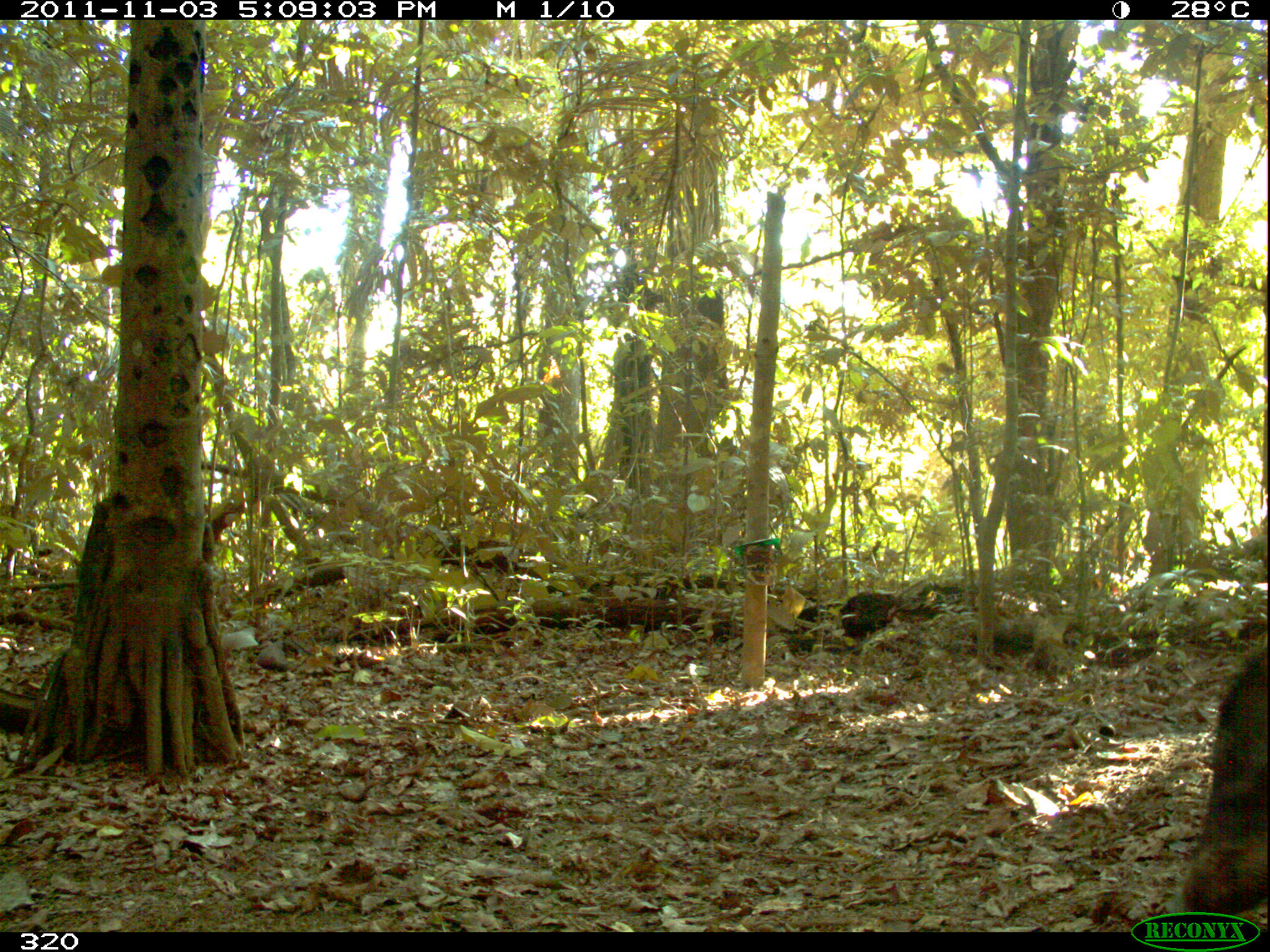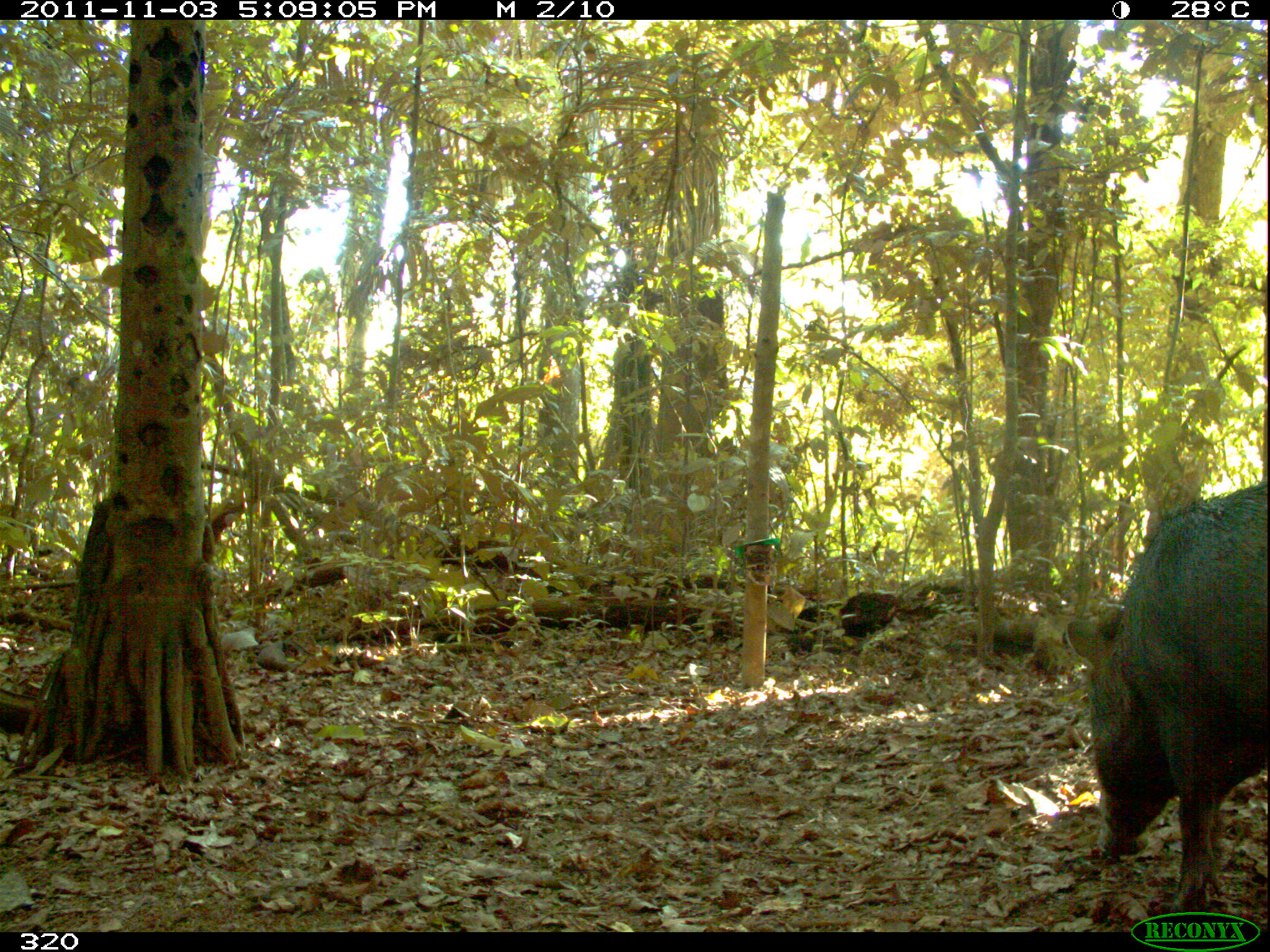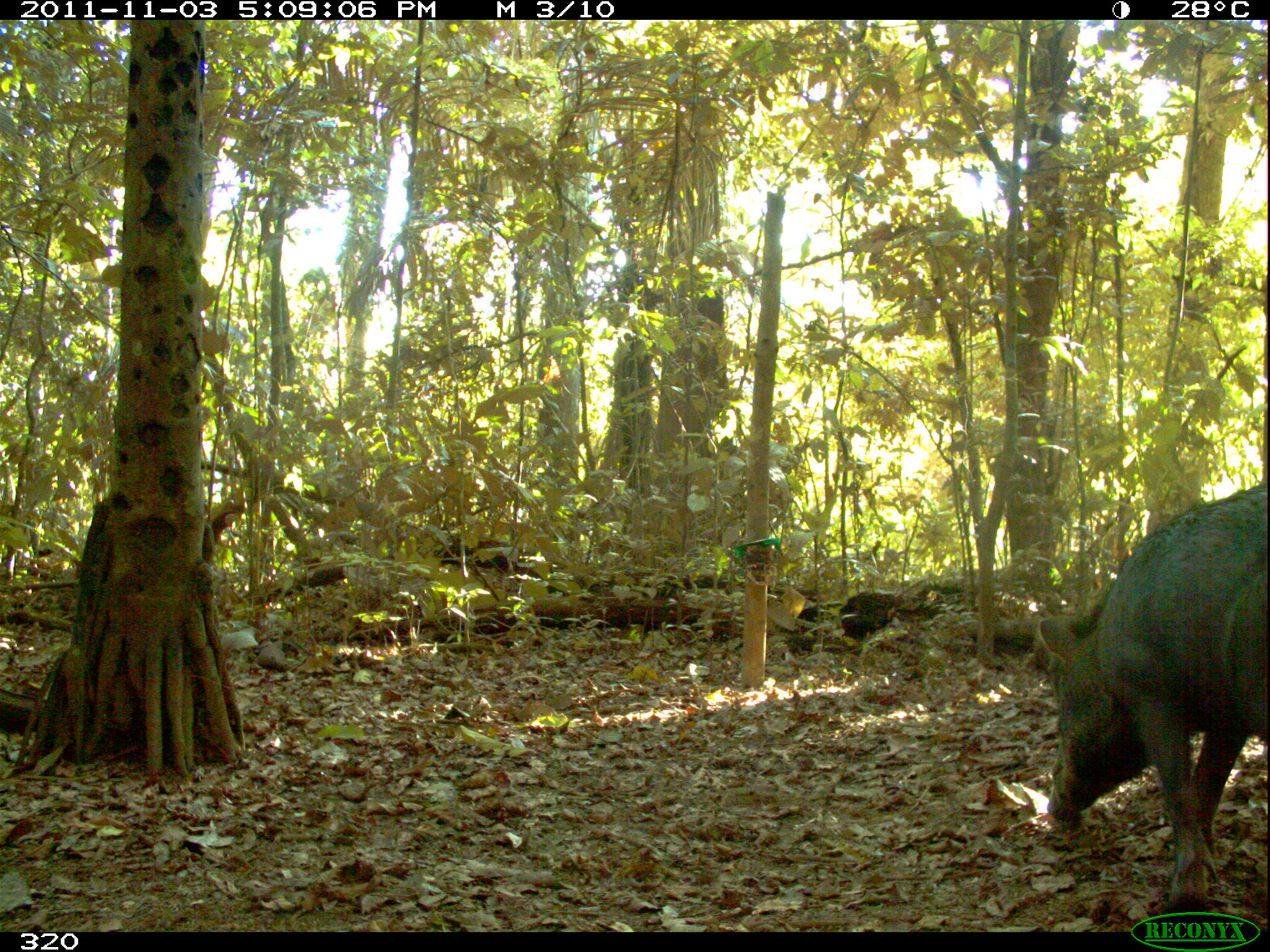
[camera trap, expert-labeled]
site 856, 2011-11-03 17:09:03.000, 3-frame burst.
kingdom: Animalia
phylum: Chordata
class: Mammalia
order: Artiodactyla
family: Tayassuidae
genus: Tayassu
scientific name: Tayassu pecari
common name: white-lipped peccary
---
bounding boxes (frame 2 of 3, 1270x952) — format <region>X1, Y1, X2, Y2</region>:
tayassu pecari: <region>1064, 476, 1270, 930</region>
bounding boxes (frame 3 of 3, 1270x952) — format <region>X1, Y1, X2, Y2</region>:
tayassu pecari: <region>1037, 480, 1262, 909</region>